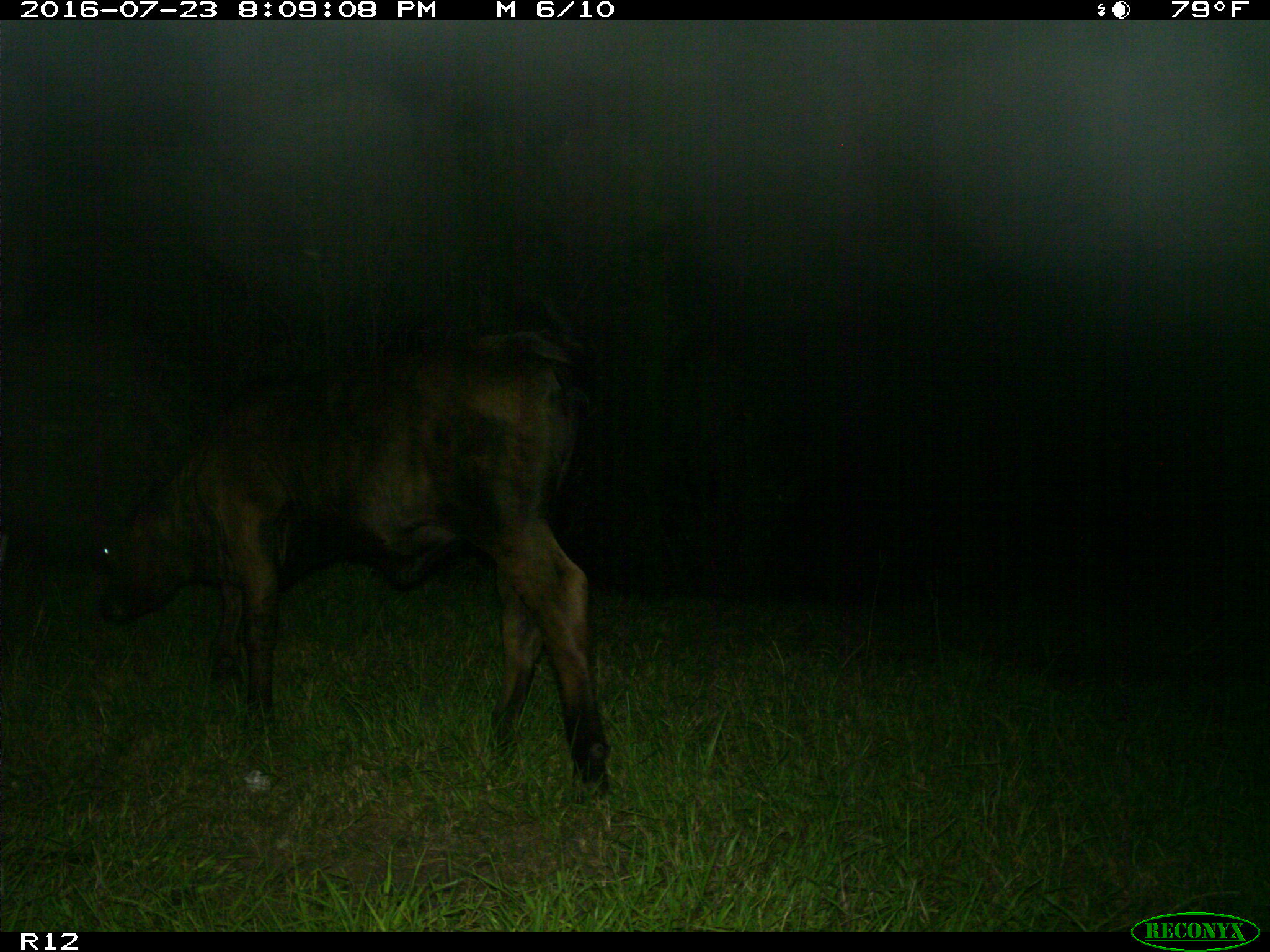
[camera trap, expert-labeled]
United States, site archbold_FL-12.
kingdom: Animalia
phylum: Chordata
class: Mammalia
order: Artiodactyla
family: Bovidae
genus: Bos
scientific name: Bos taurus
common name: domestic cow